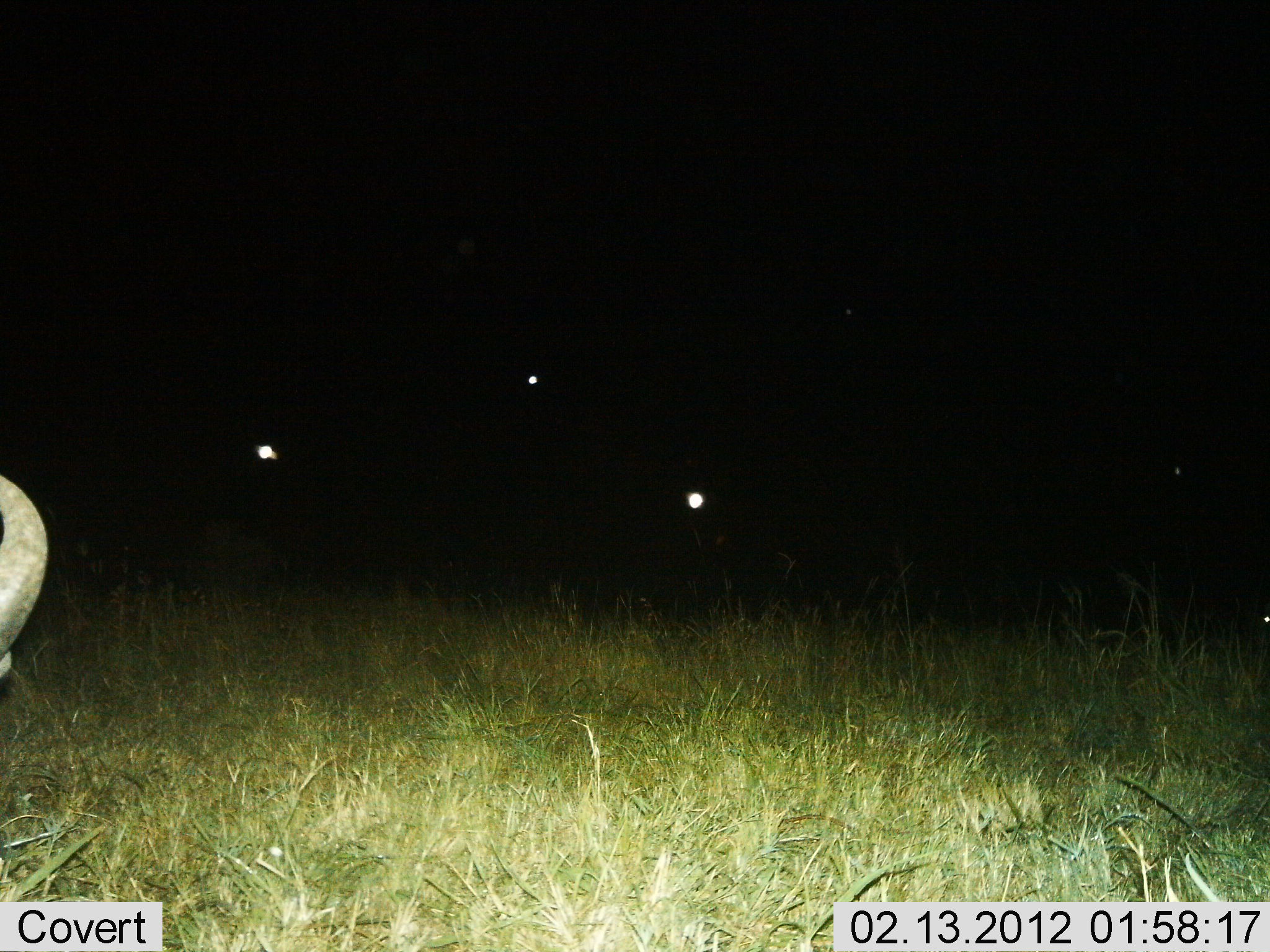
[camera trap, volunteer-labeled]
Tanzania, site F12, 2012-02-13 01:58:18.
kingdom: Animalia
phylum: Chordata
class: Mammalia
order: Artiodactyla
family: Bovidae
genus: Connochaetes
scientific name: Connochaetes taurinus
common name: blue wildebeest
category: wildebeest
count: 3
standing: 70%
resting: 20%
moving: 0%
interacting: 0%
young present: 0%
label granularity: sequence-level